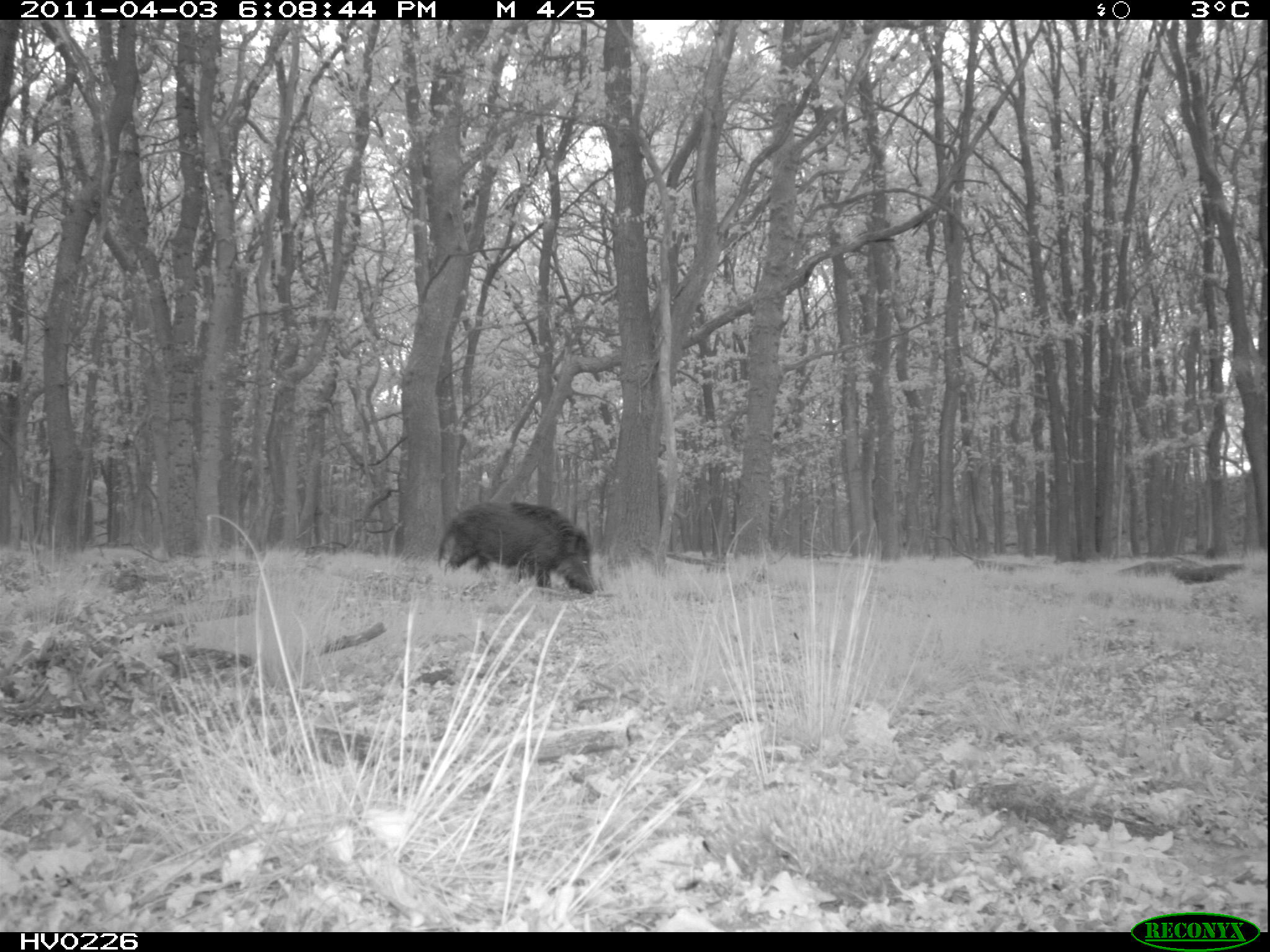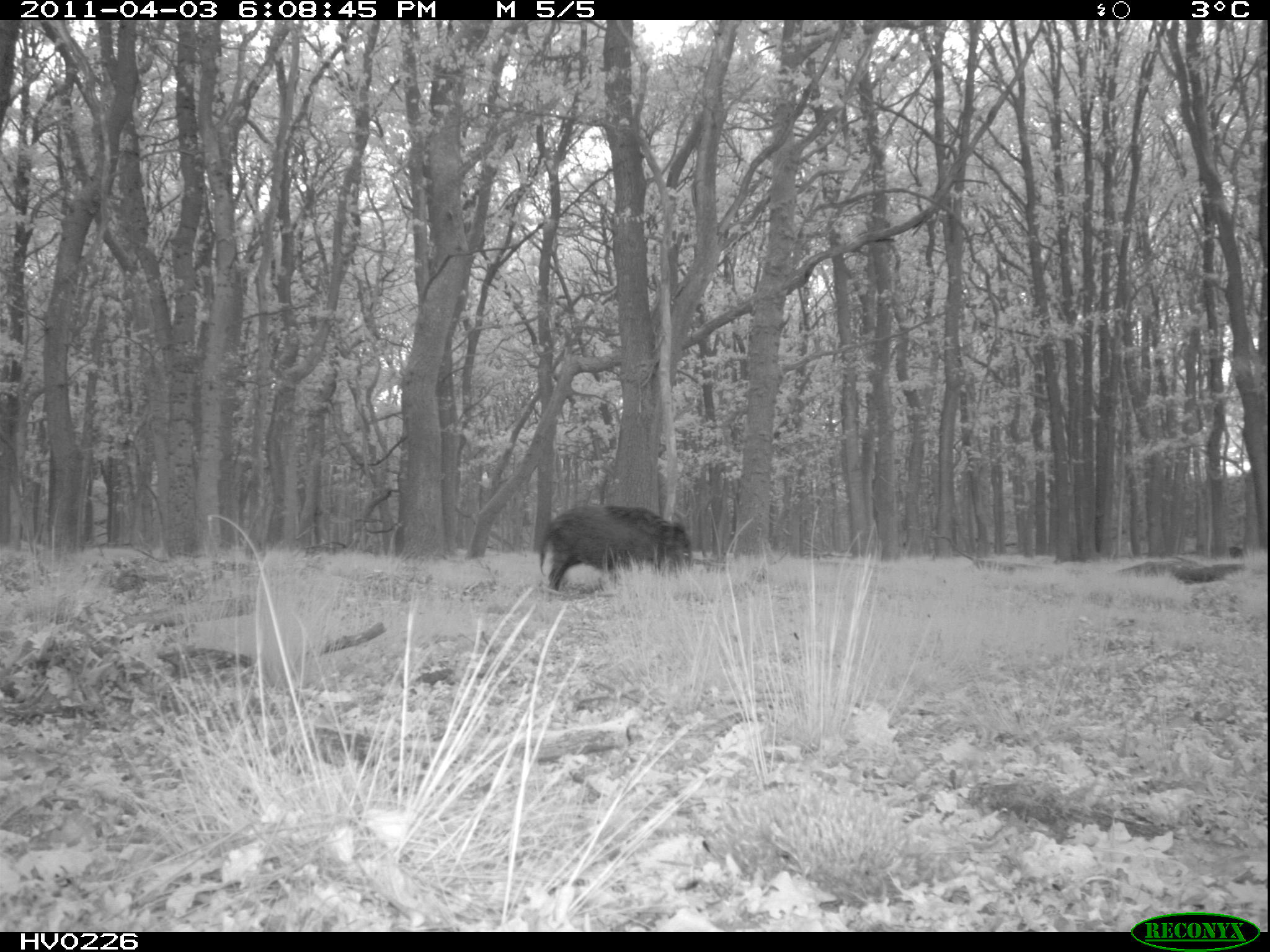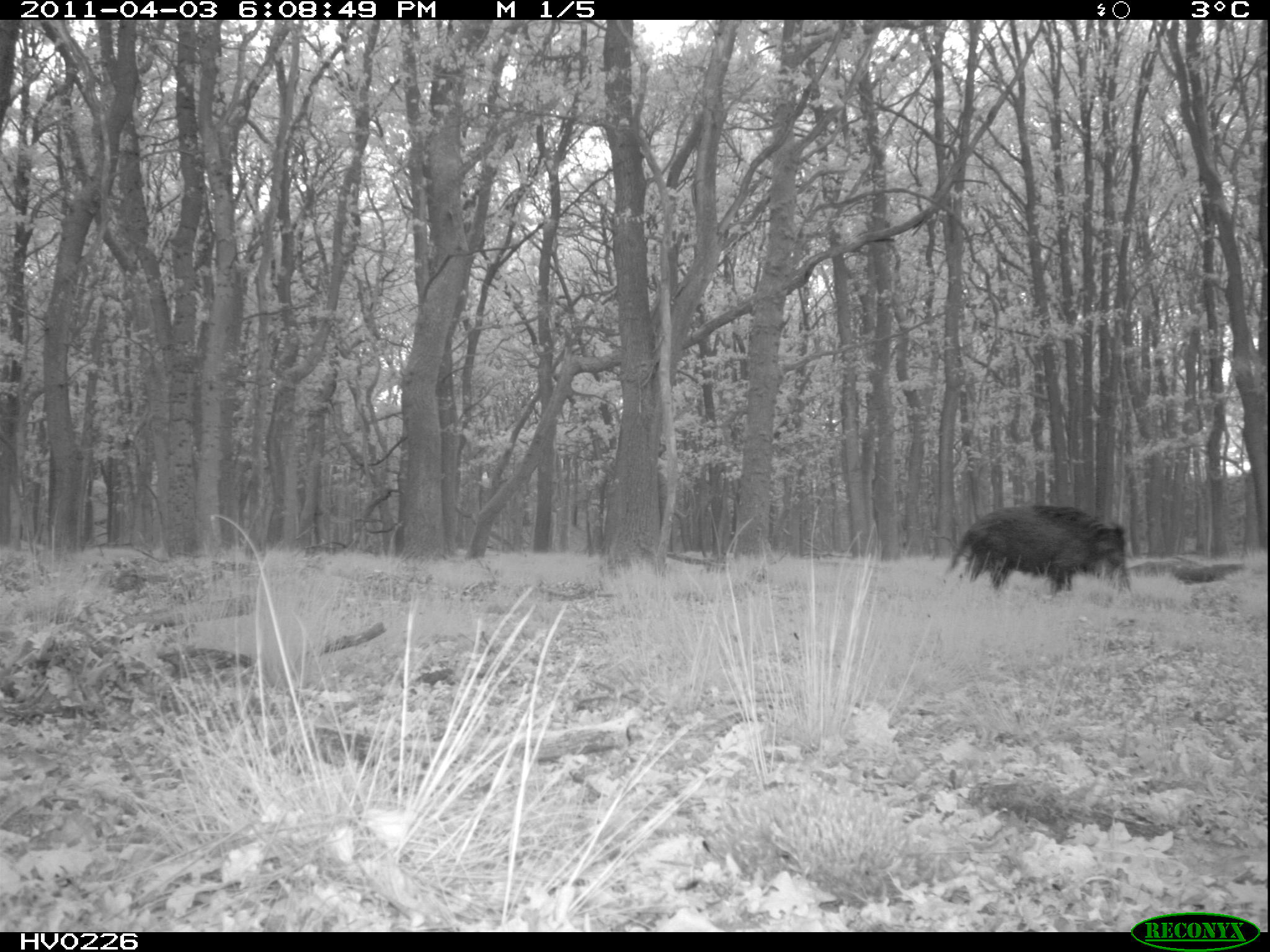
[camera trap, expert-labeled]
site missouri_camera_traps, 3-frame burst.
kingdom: Animalia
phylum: Chordata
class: Mammalia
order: Artiodactyla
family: Suidae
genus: Sus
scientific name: Sus scrofa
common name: wild boar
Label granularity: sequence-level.